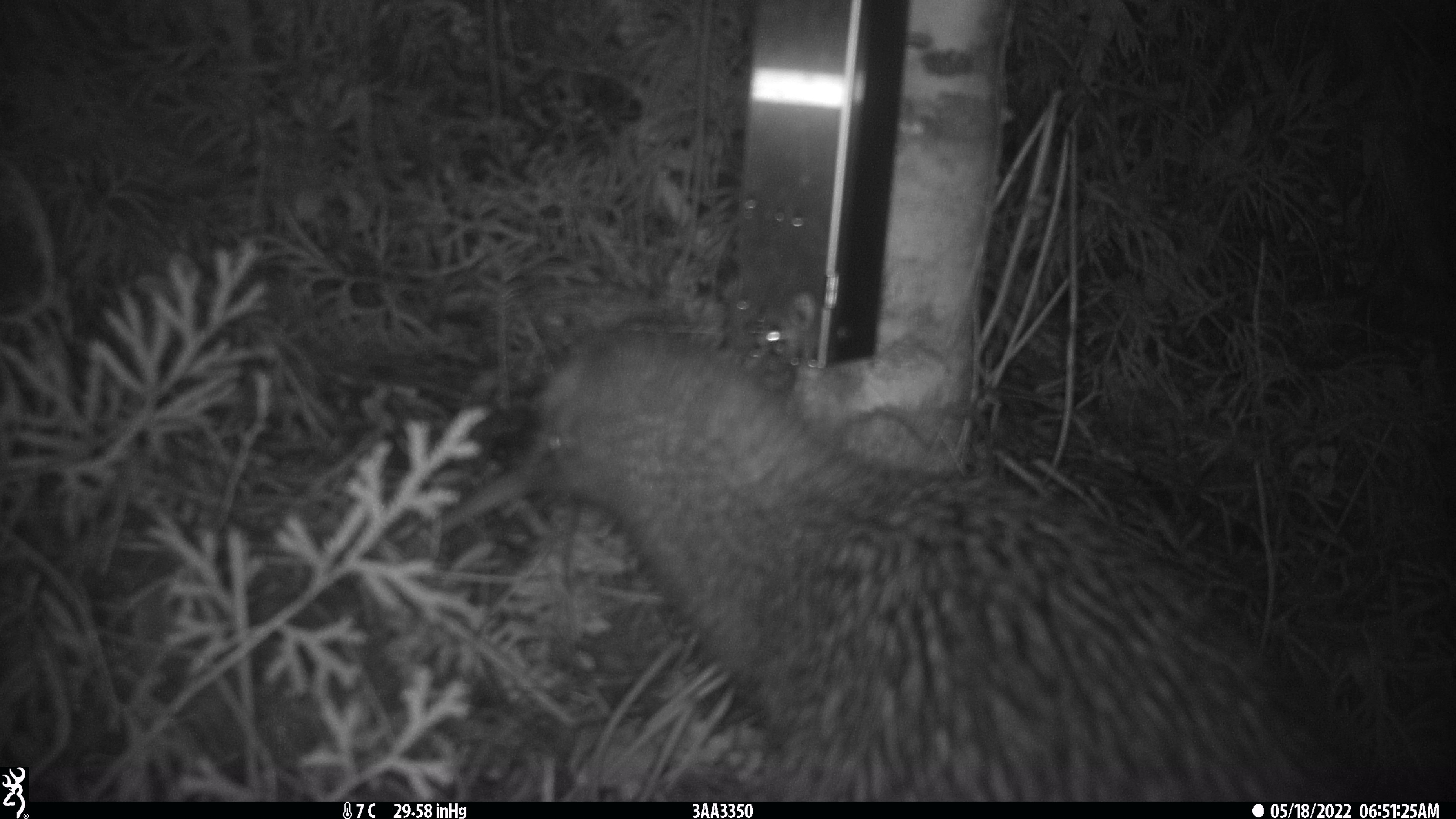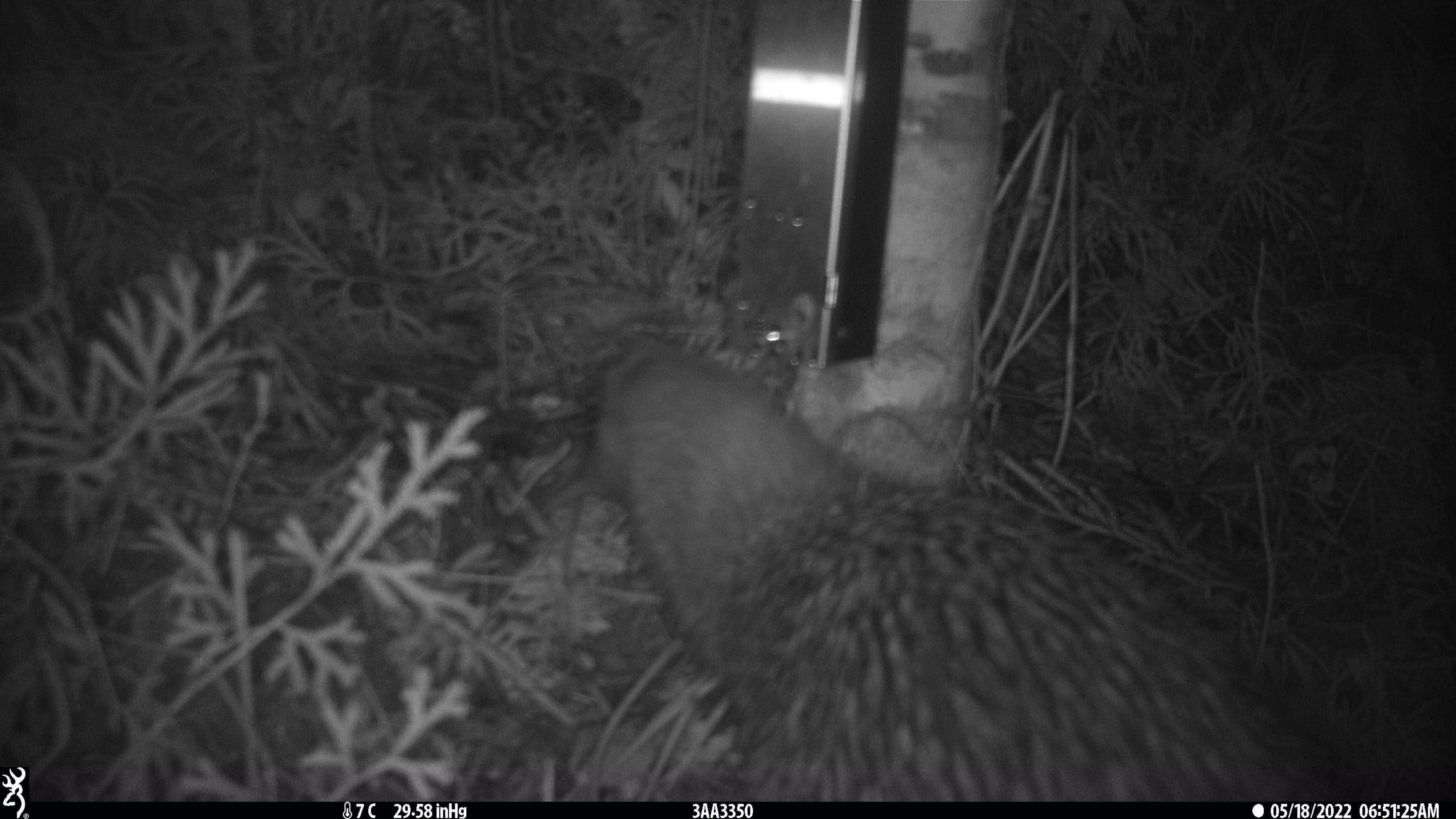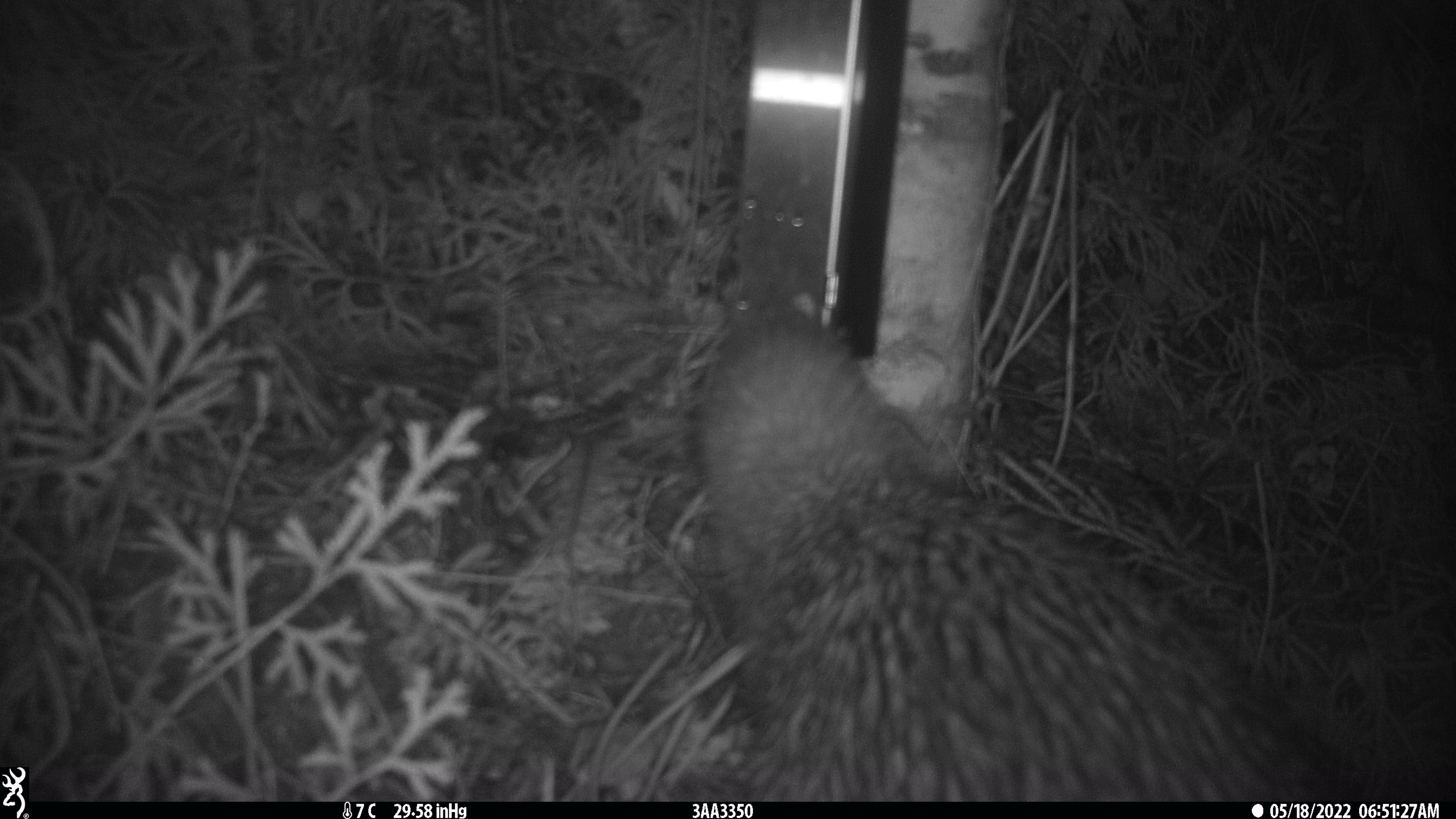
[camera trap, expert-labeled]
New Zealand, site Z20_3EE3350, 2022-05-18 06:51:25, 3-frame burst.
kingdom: Animalia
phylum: Chordata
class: Aves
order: Apterygiformes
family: Apterygidae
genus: Apteryx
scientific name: Apteryx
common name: kiwi